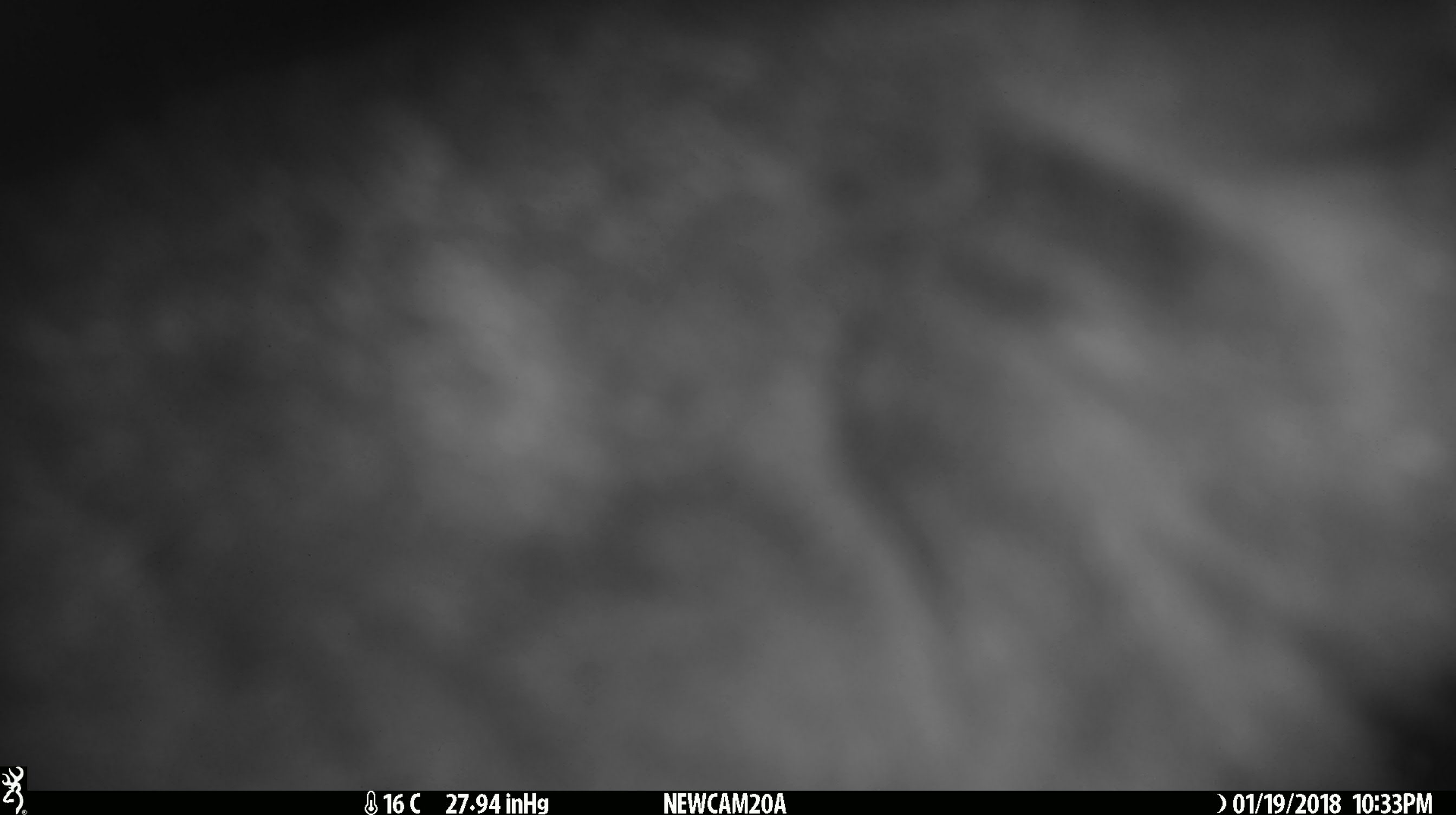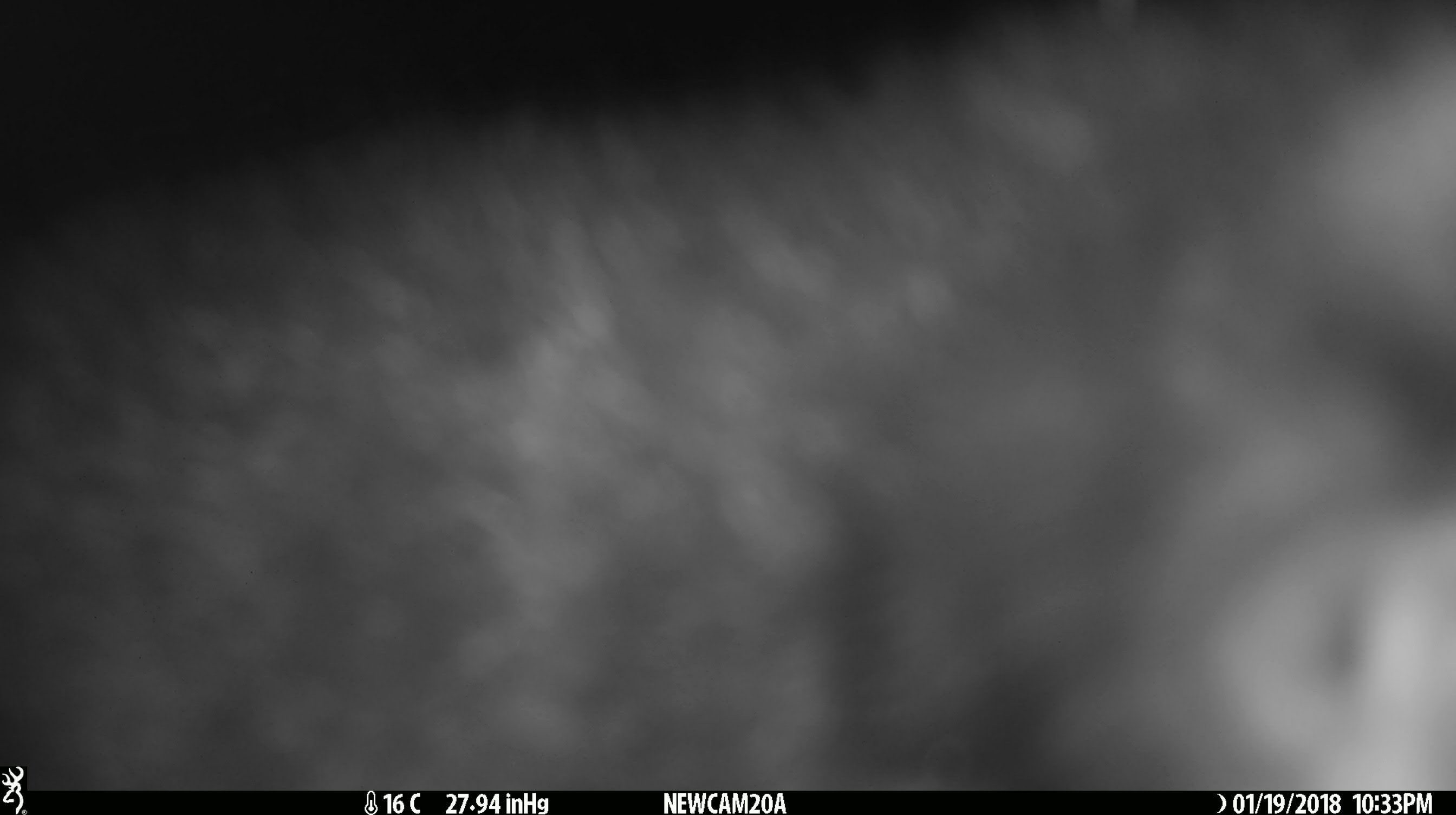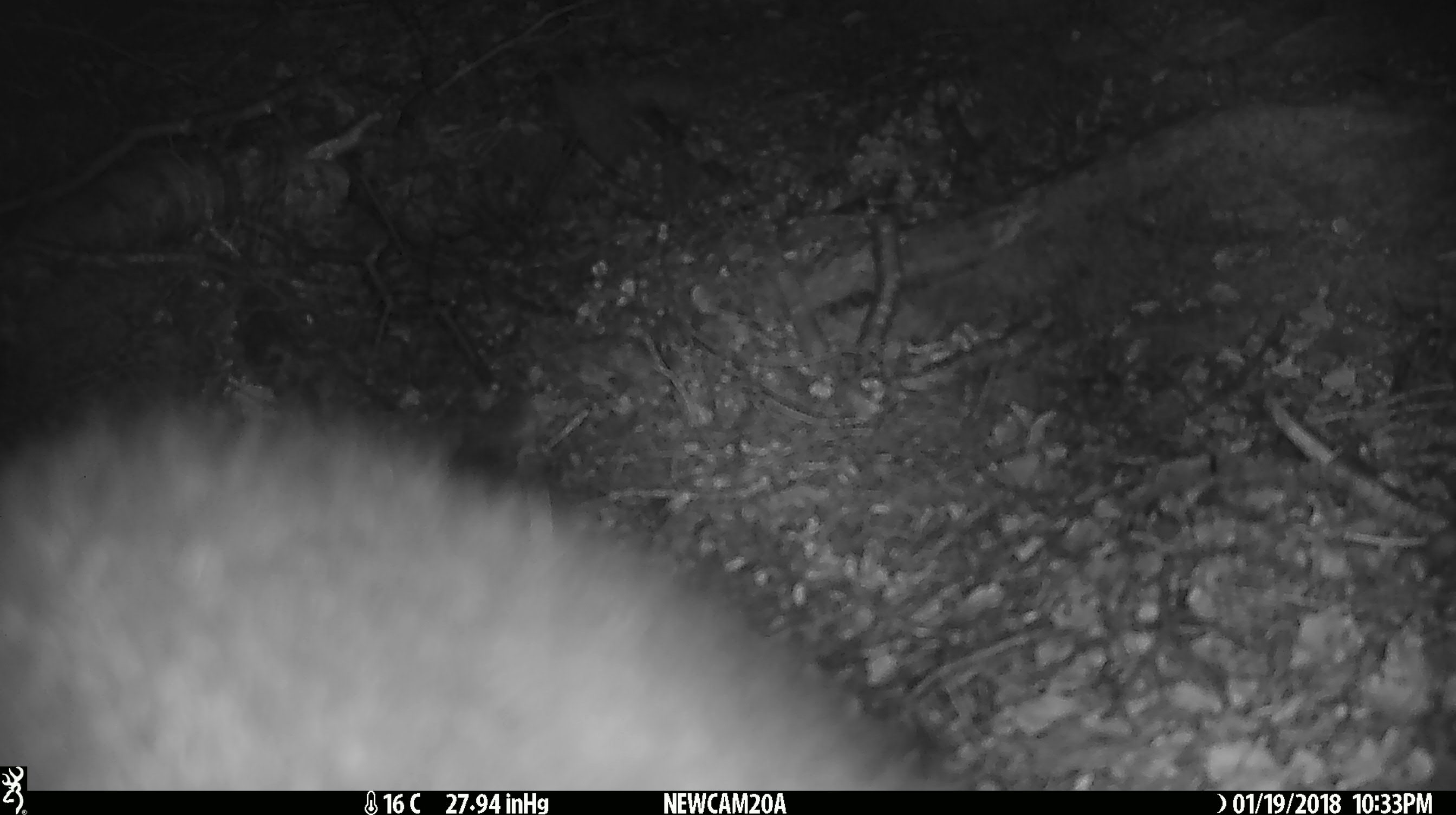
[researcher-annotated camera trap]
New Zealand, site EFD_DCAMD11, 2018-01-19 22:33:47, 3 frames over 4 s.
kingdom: Animalia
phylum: Chordata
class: Mammalia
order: Diprotodontia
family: Phalangeridae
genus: Trichosurus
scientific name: Trichosurus vulpecula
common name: common brushtail possum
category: possum